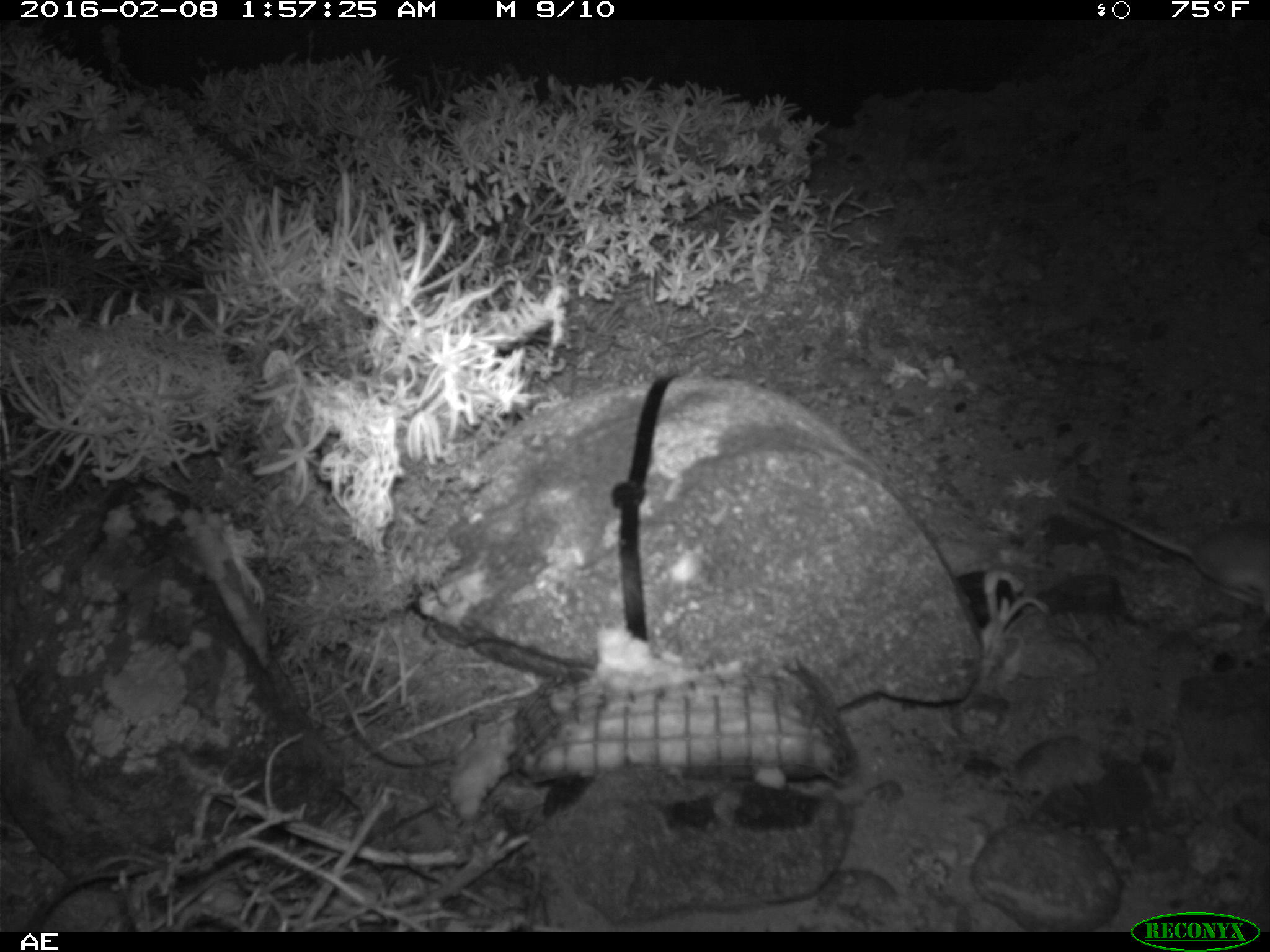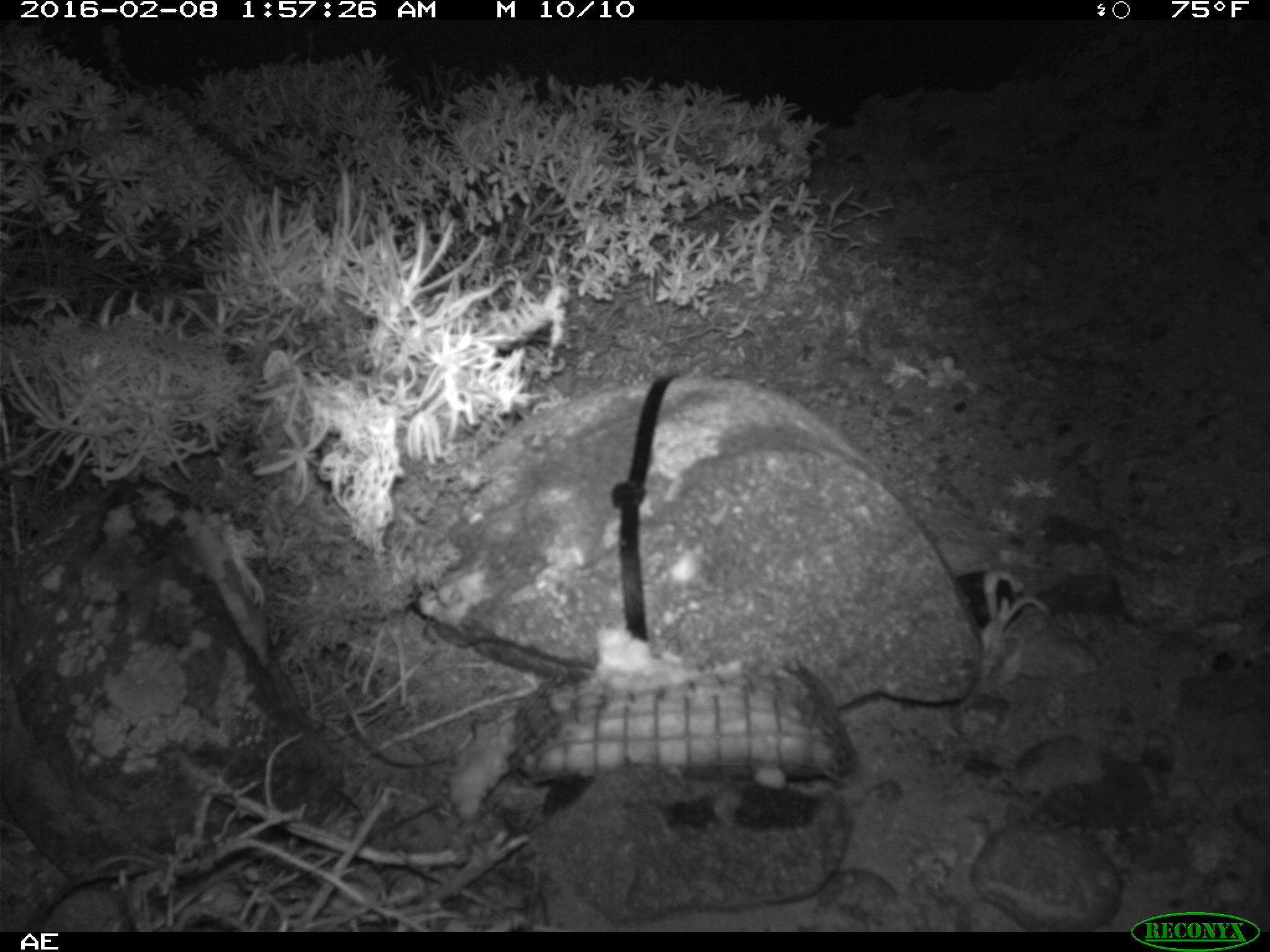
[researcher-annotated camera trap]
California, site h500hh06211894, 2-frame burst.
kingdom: Animalia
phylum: Chordata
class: Mammalia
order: Rodentia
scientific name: Rodentia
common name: rodent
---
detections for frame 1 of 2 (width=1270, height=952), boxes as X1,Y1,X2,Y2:
rodent: 1065,495,1269,617